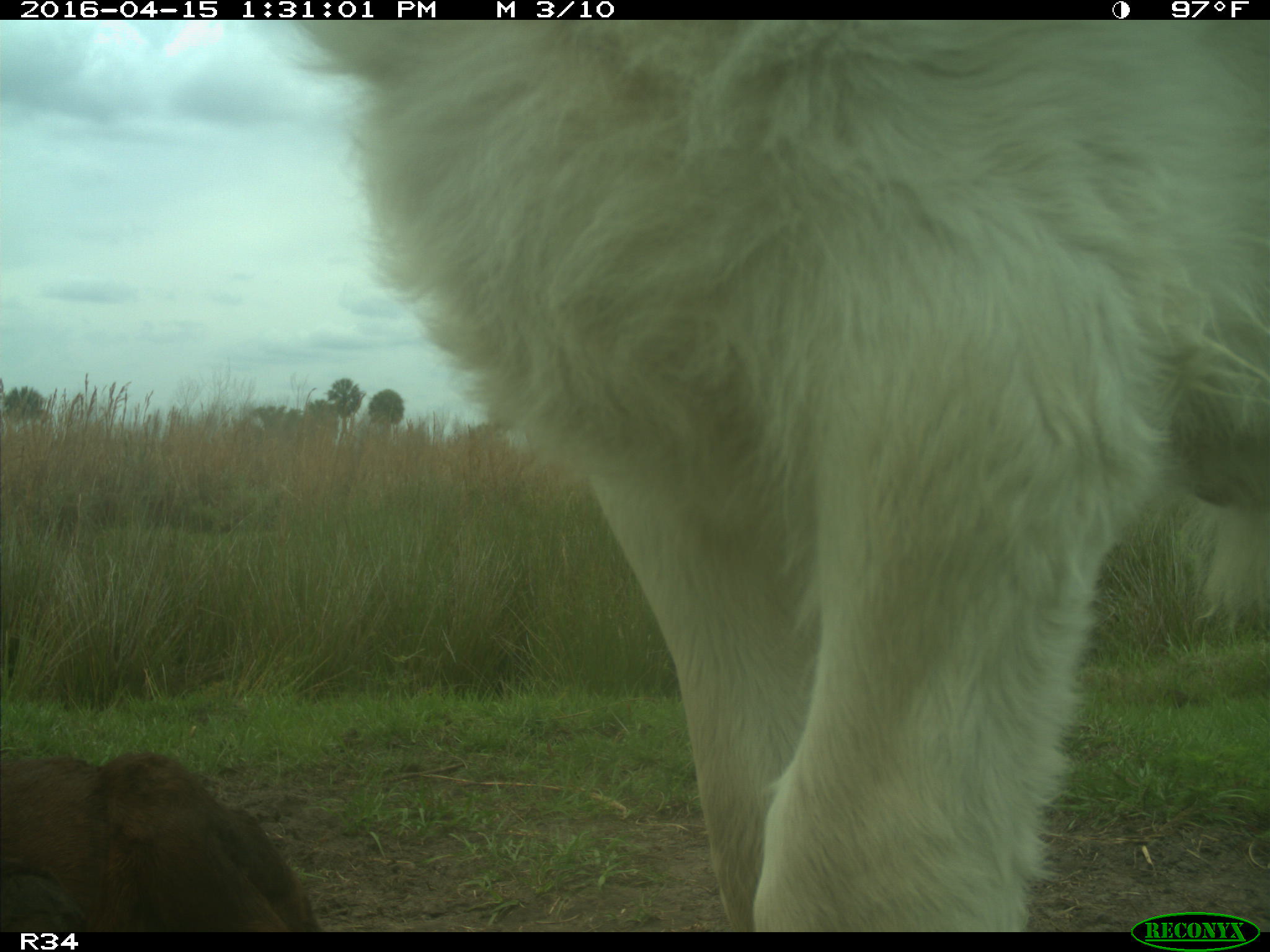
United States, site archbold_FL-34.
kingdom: Animalia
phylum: Chordata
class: Mammalia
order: Artiodactyla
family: Bovidae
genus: Bos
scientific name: Bos taurus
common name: domestic cow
Bos taurus (domestic cow).